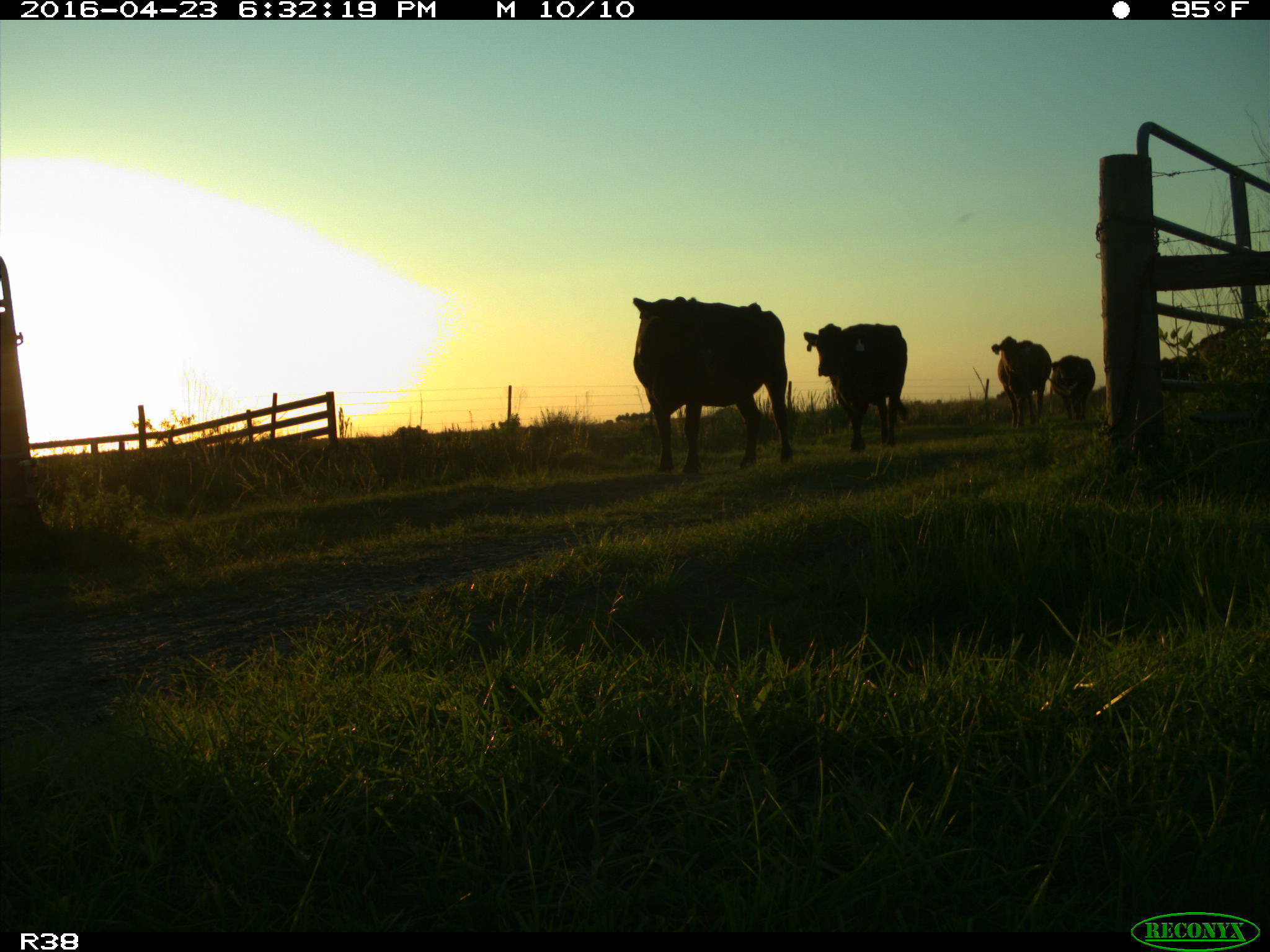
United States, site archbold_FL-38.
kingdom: Animalia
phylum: Chordata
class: Mammalia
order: Artiodactyla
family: Bovidae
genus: Bos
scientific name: Bos taurus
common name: domestic cow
Bos taurus (domestic cow).